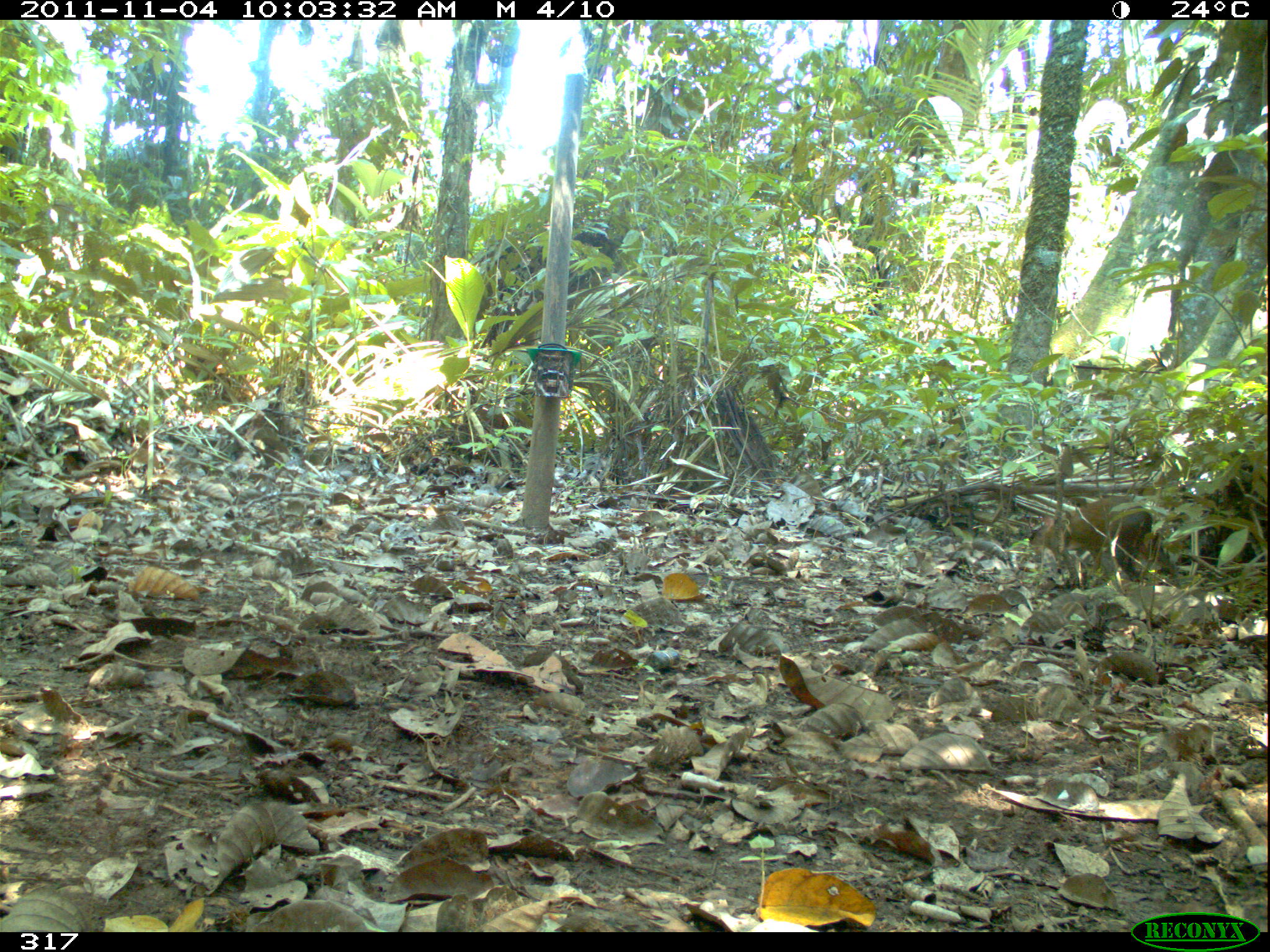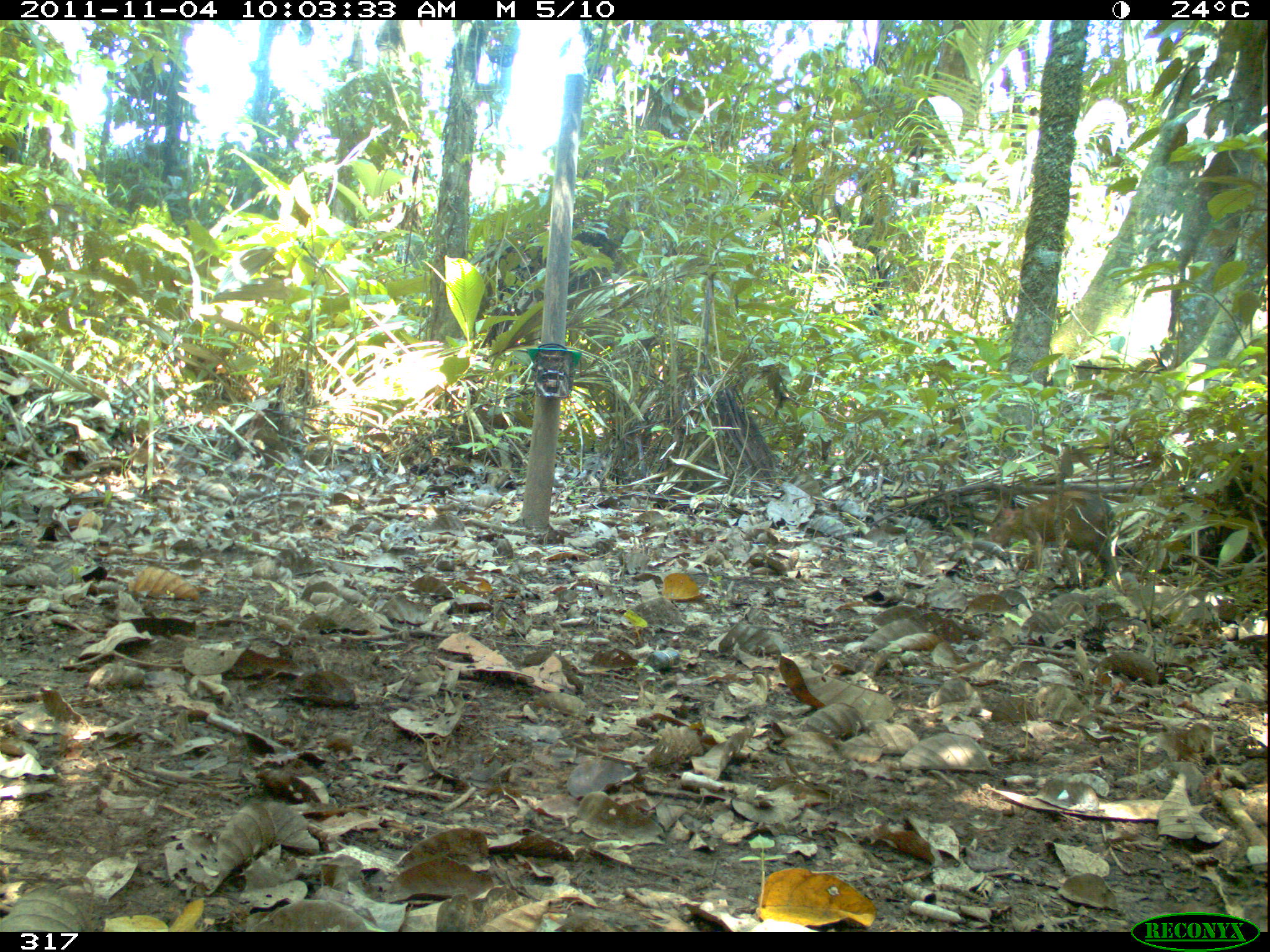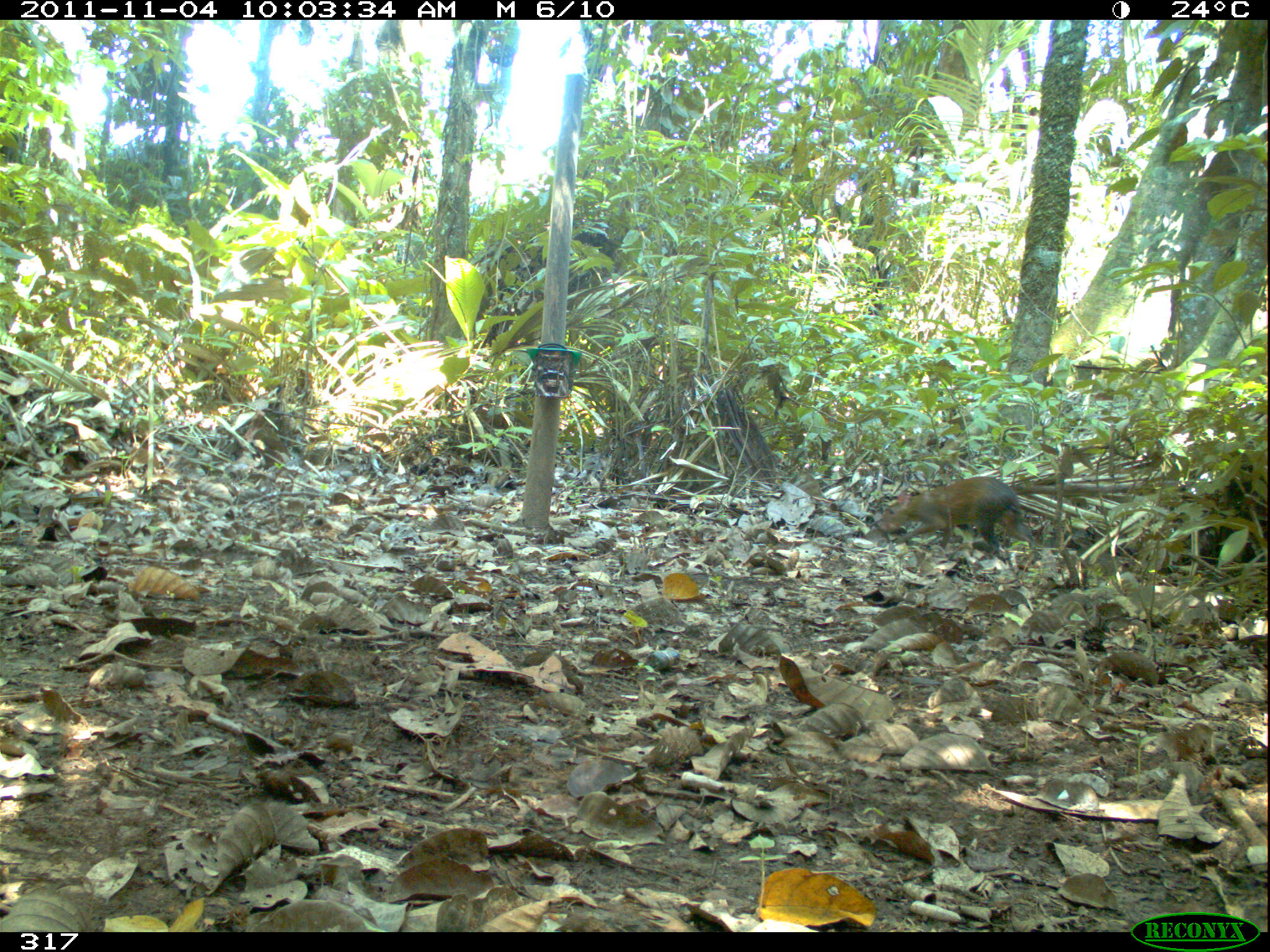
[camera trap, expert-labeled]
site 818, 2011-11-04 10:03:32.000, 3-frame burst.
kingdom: Animalia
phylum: Chordata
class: Mammalia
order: Rodentia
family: Dasyproctidae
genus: Dasyprocta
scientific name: Dasyprocta punctata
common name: central american agouti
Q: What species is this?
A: Dasyprocta punctata (central american agouti).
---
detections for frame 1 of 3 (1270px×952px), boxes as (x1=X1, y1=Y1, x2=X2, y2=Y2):
dasyprocta punctata: (x1=1027, y1=495, x2=1153, y2=578)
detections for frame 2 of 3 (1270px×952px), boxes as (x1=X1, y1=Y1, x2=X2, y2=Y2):
dasyprocta punctata: (x1=991, y1=491, x2=1116, y2=587)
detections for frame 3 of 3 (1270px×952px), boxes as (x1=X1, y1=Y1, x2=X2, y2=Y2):
dasyprocta punctata: (x1=882, y1=477, x2=1034, y2=555)